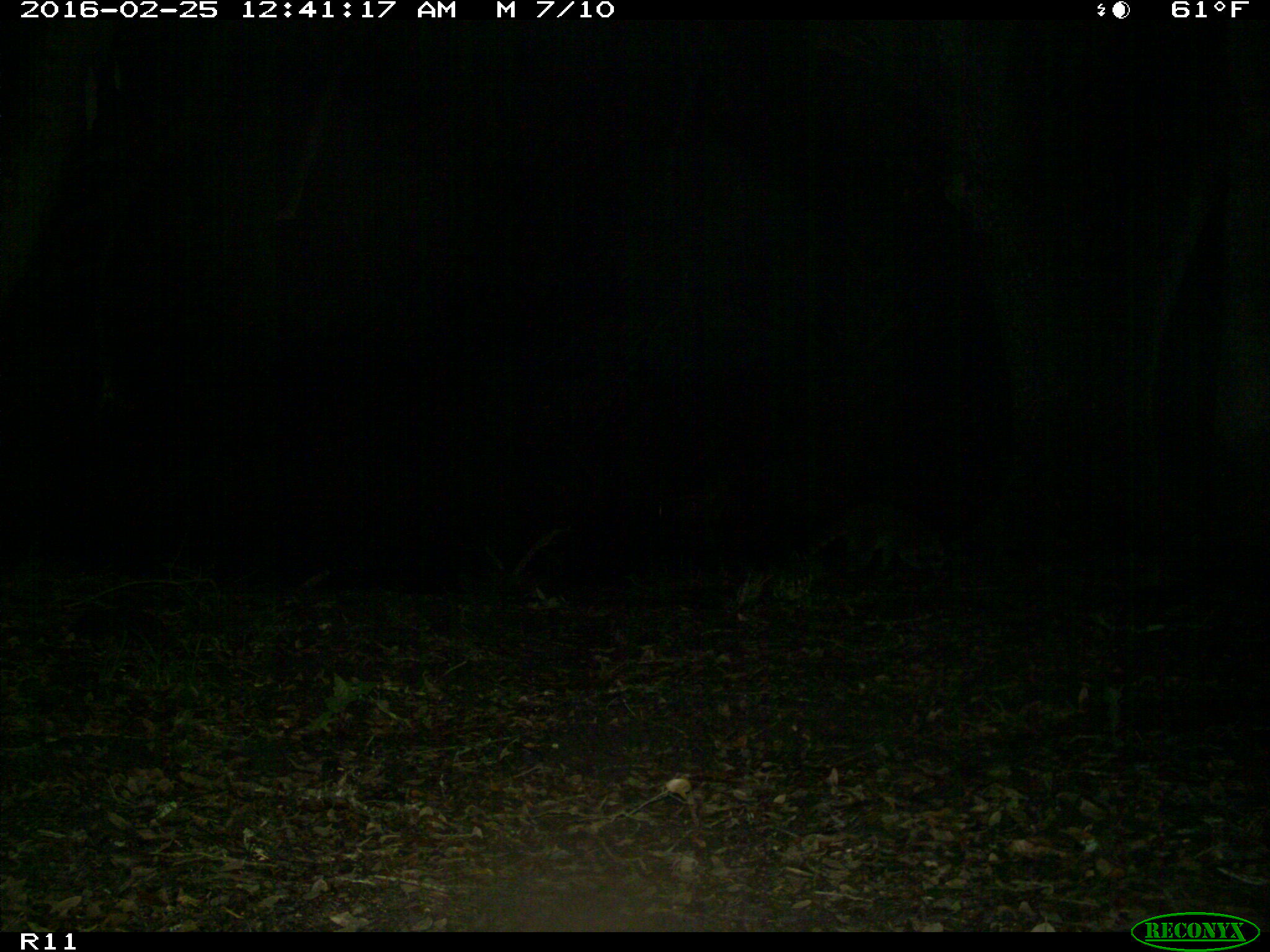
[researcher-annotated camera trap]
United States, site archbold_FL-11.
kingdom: Animalia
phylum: Chordata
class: Mammalia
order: Carnivora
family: Procyonidae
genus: Procyon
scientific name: Procyon lotor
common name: common raccoon